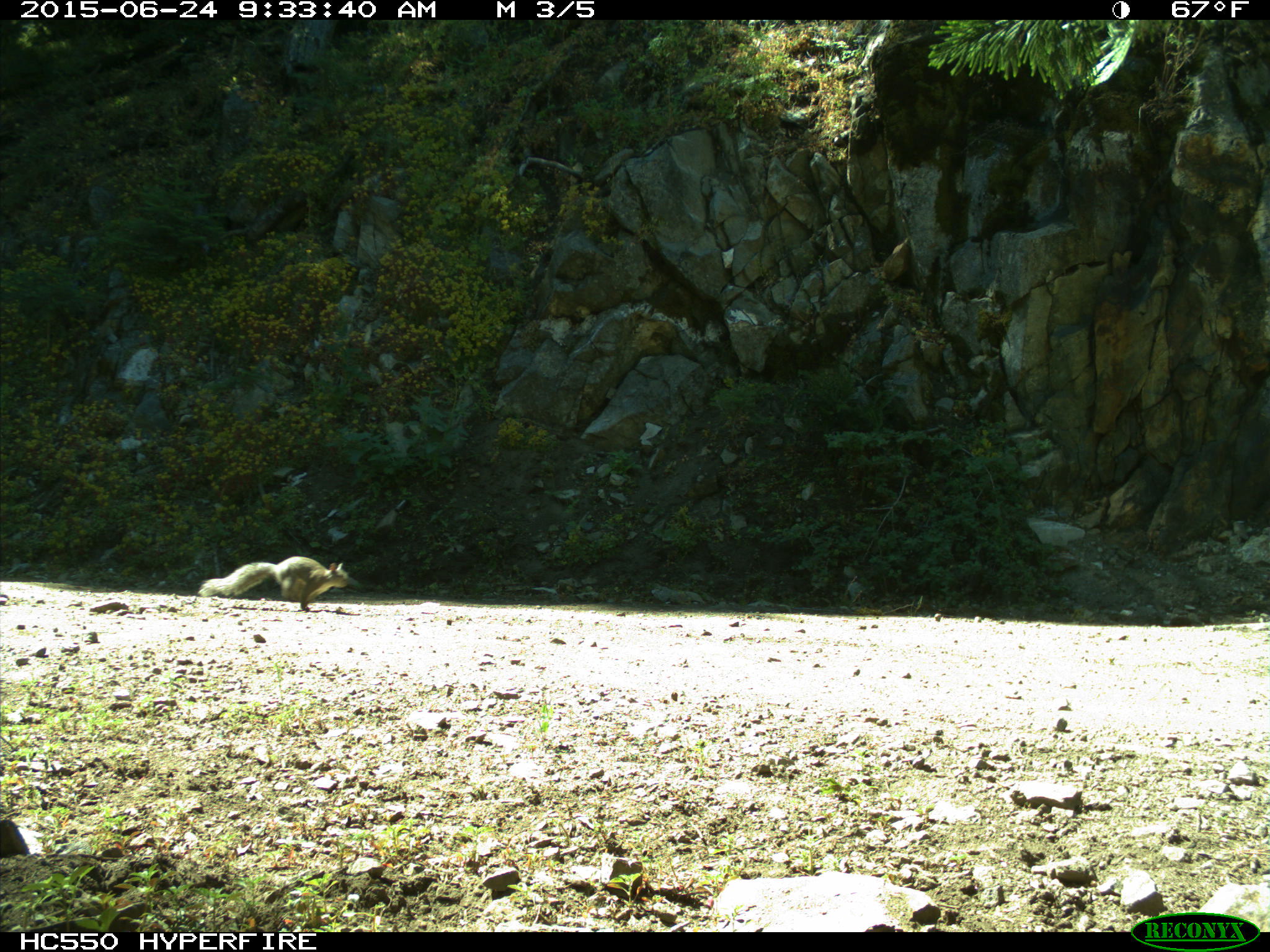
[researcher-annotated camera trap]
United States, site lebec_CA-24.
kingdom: Animalia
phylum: Chordata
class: Mammalia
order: Rodentia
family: Sciuridae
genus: Sciurus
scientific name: Sciurus carolinensis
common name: eastern gray squirrel